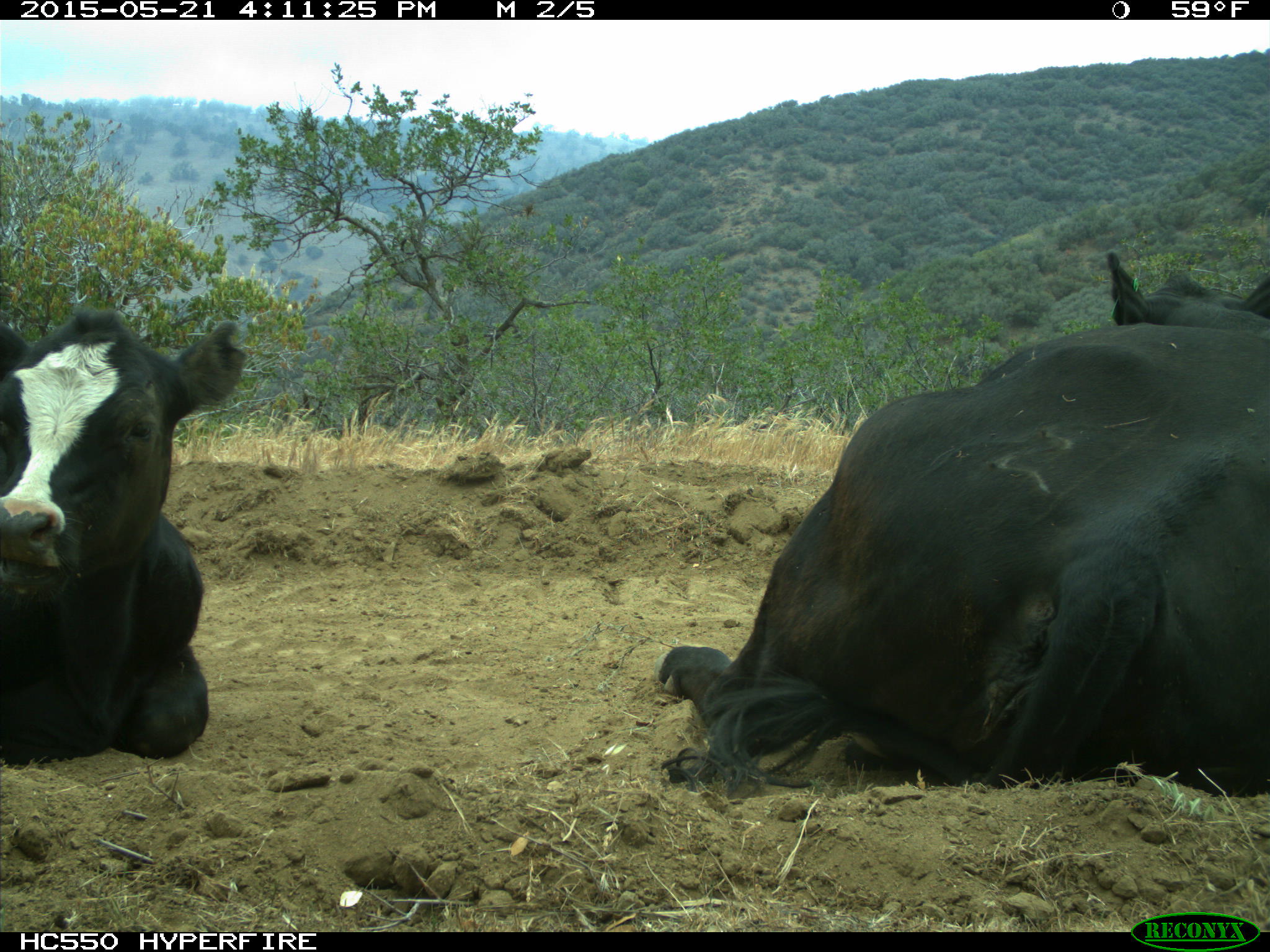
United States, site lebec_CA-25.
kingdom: Animalia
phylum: Chordata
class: Mammalia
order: Artiodactyla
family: Bovidae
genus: Bos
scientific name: Bos taurus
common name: domestic cow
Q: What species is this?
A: Bos taurus (domestic cow).